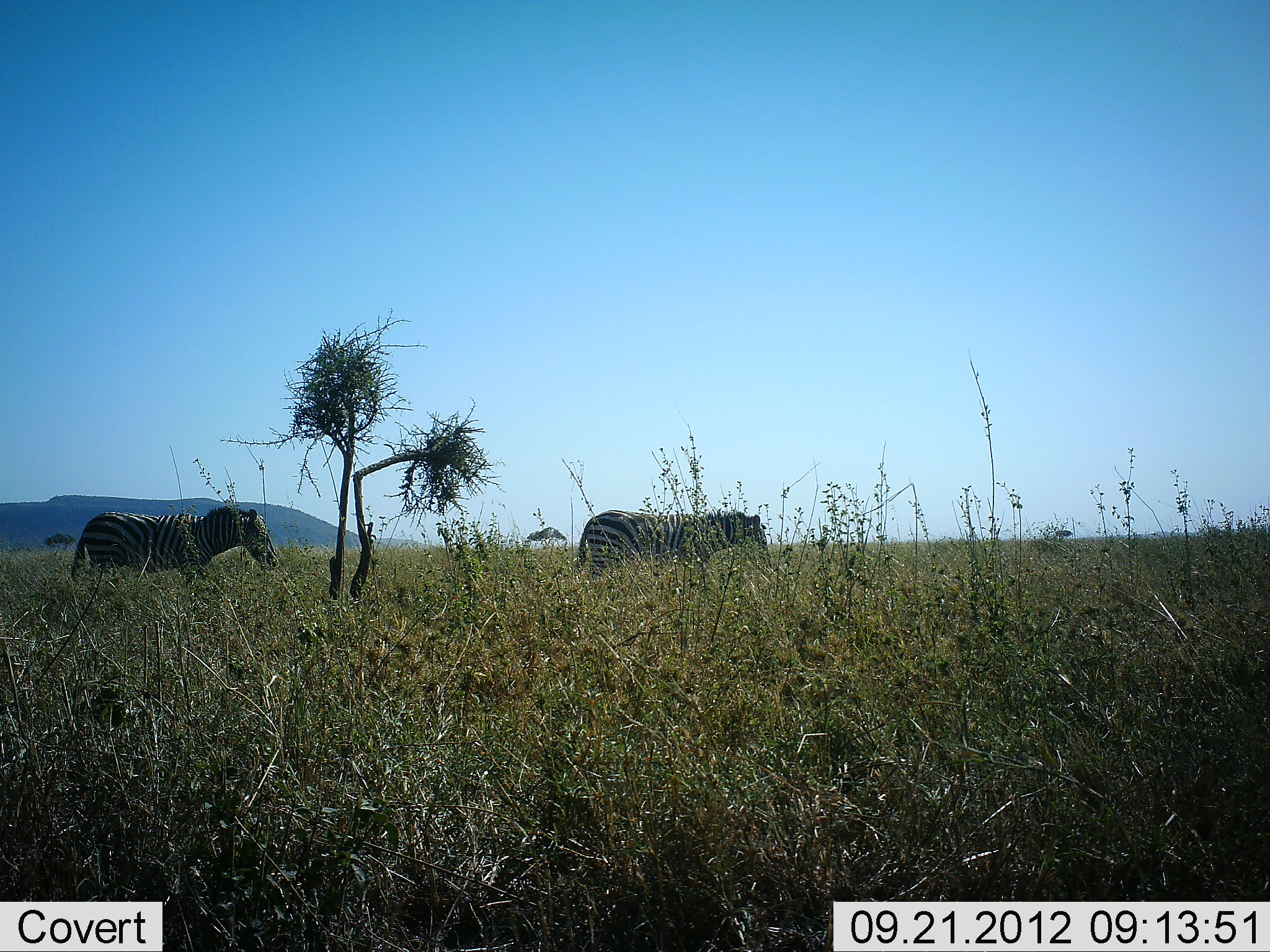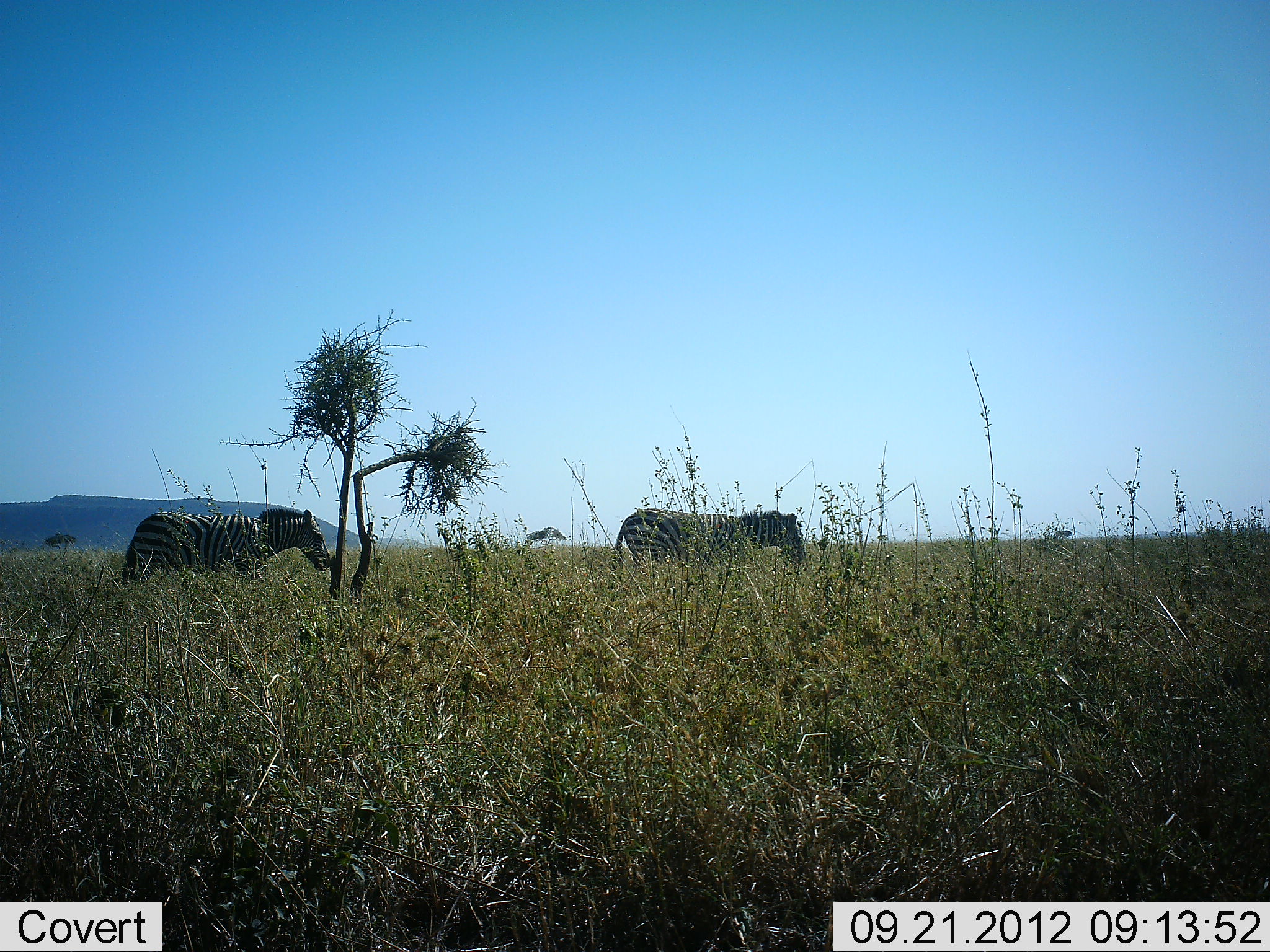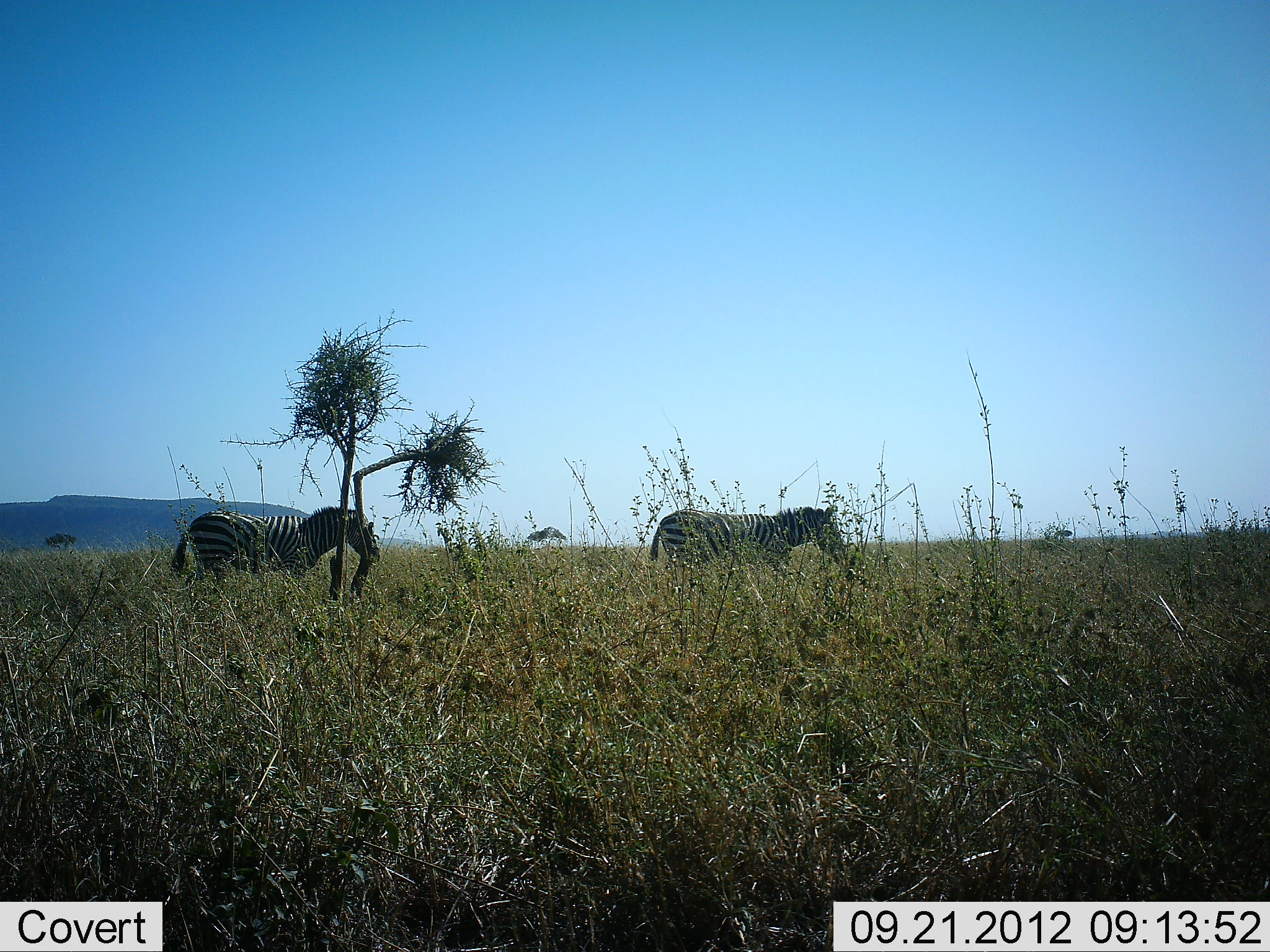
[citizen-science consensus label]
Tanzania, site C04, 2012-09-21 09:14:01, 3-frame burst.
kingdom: Animalia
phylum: Chordata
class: Mammalia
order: Perissodactyla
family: Equidae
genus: Equus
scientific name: Equus quagga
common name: plains zebra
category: zebra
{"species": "zebra (plains zebra) (Equus quagga)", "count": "2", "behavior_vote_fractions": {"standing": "0%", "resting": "0%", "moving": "100%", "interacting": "0%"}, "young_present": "0%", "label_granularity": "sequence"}